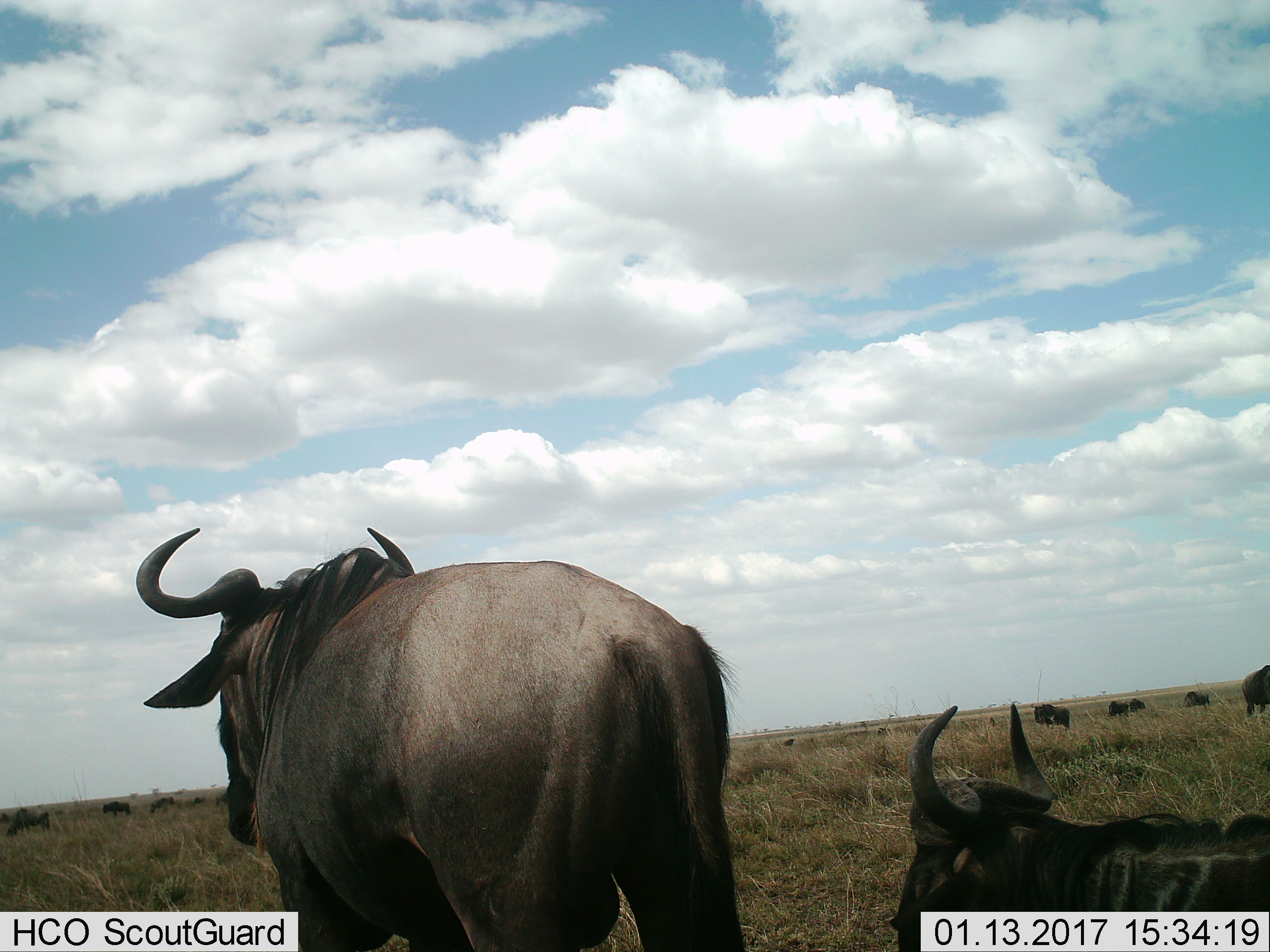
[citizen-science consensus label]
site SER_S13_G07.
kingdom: Animalia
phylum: Chordata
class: Mammalia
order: Artiodactyla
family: Bovidae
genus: Connochaetes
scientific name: Connochaetes taurinus taurinus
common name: blue wildebeest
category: wildebeestblue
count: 11-50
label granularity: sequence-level